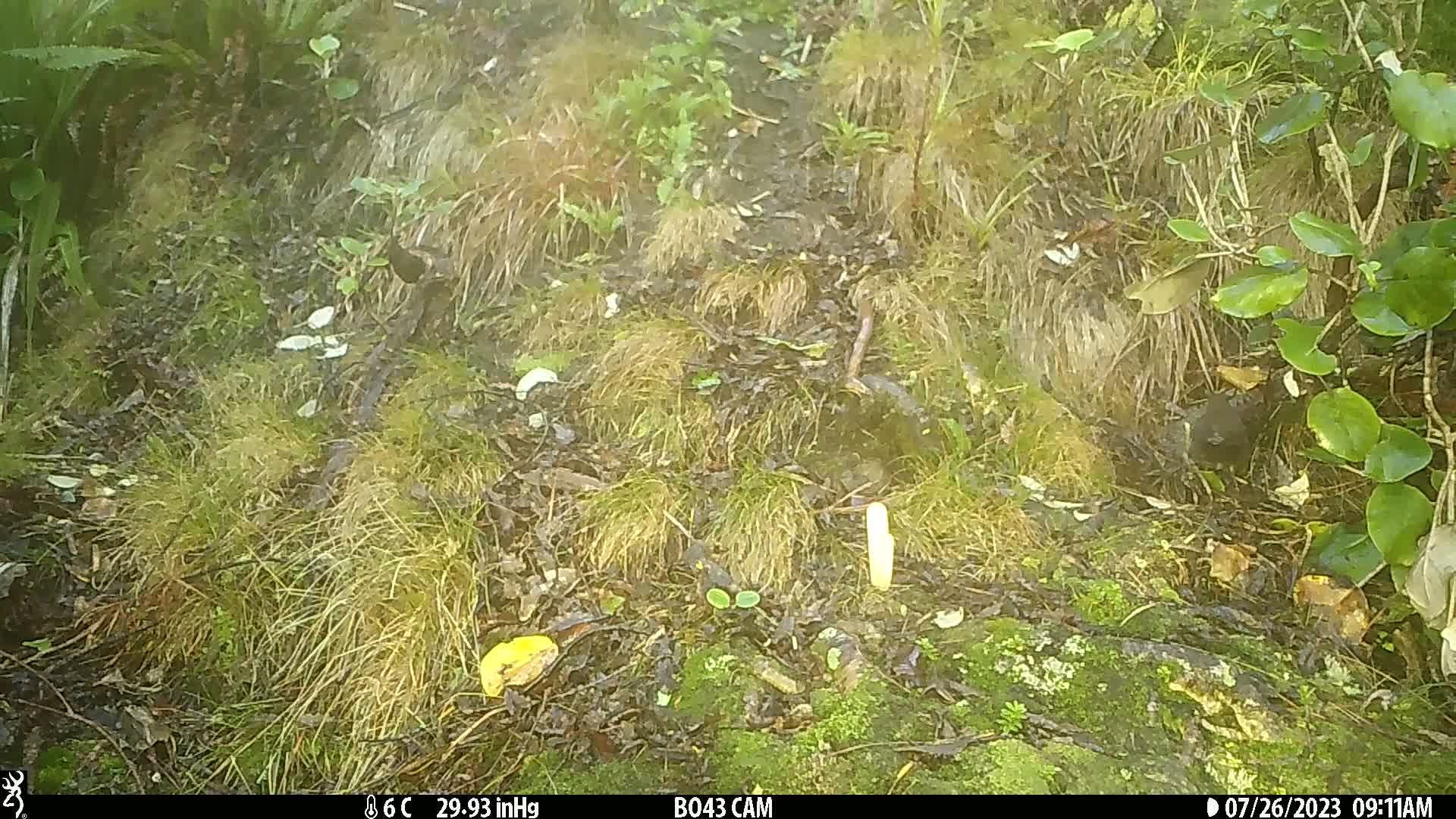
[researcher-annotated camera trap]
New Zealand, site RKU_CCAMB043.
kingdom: Animalia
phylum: Chordata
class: Aves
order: Passeriformes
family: Turdidae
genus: Turdus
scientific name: Turdus merula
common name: eurasian blackbird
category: blackbird